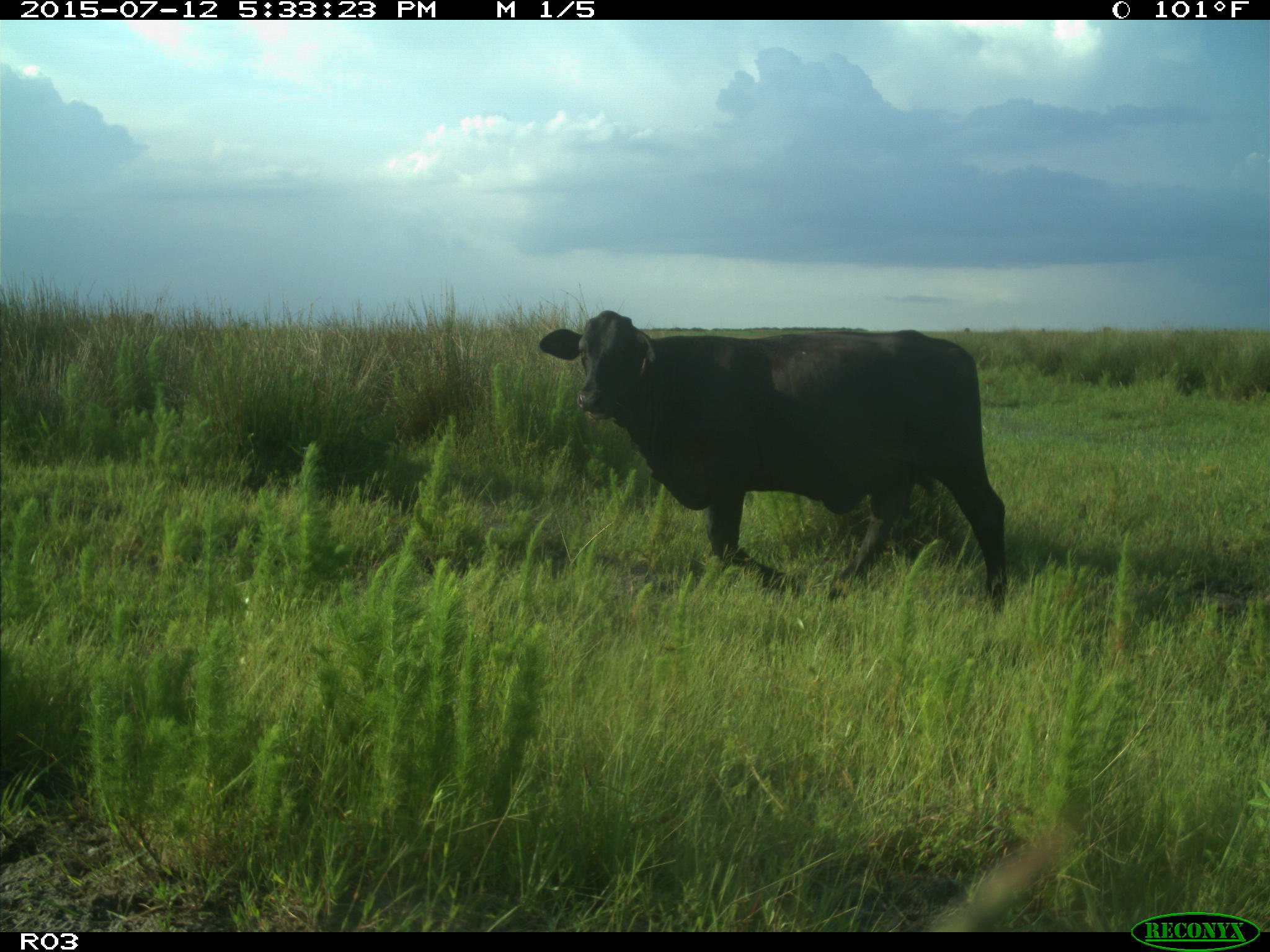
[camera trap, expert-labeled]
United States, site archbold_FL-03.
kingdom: Animalia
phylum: Chordata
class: Mammalia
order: Artiodactyla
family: Bovidae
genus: Bos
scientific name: Bos taurus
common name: domestic cow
Bos taurus (domestic cow).